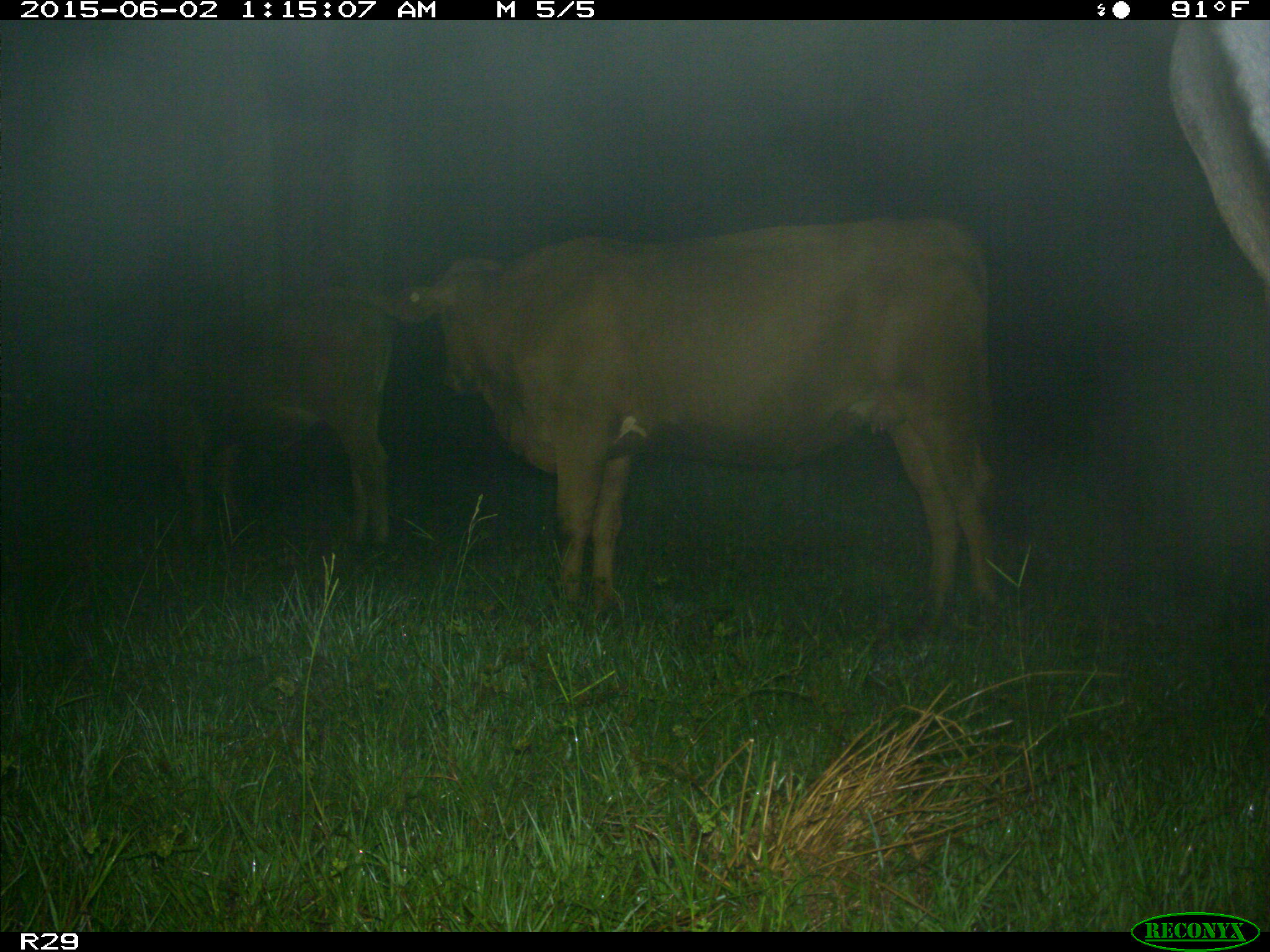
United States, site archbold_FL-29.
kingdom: Animalia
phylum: Chordata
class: Mammalia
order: Artiodactyla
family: Bovidae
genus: Bos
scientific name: Bos taurus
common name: domestic cow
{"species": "Bos taurus (domestic cow)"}